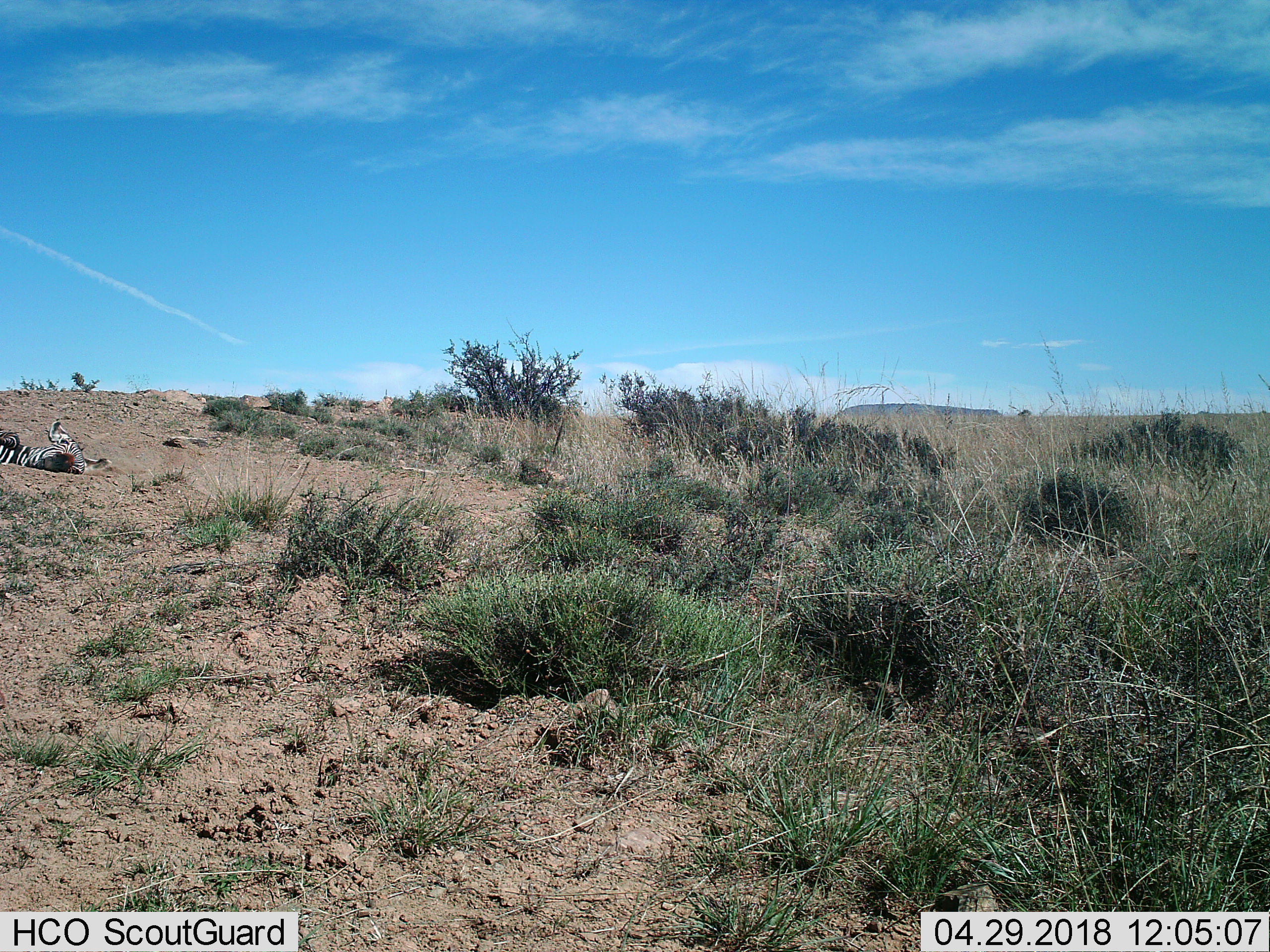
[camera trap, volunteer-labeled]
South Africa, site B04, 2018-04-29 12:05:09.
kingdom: Animalia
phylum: Chordata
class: Mammalia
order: Perissodactyla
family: Equidae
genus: Equus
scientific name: Equus zebra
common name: mountain zebra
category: zebramountain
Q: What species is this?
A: Zebramountain (mountain zebra) (Equus zebra).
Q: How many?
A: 1.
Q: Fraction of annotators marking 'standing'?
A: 0%.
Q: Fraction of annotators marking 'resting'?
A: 78%.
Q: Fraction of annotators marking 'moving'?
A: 22%.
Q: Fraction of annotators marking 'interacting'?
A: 11%.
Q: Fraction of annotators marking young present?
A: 0%.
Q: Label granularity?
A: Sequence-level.